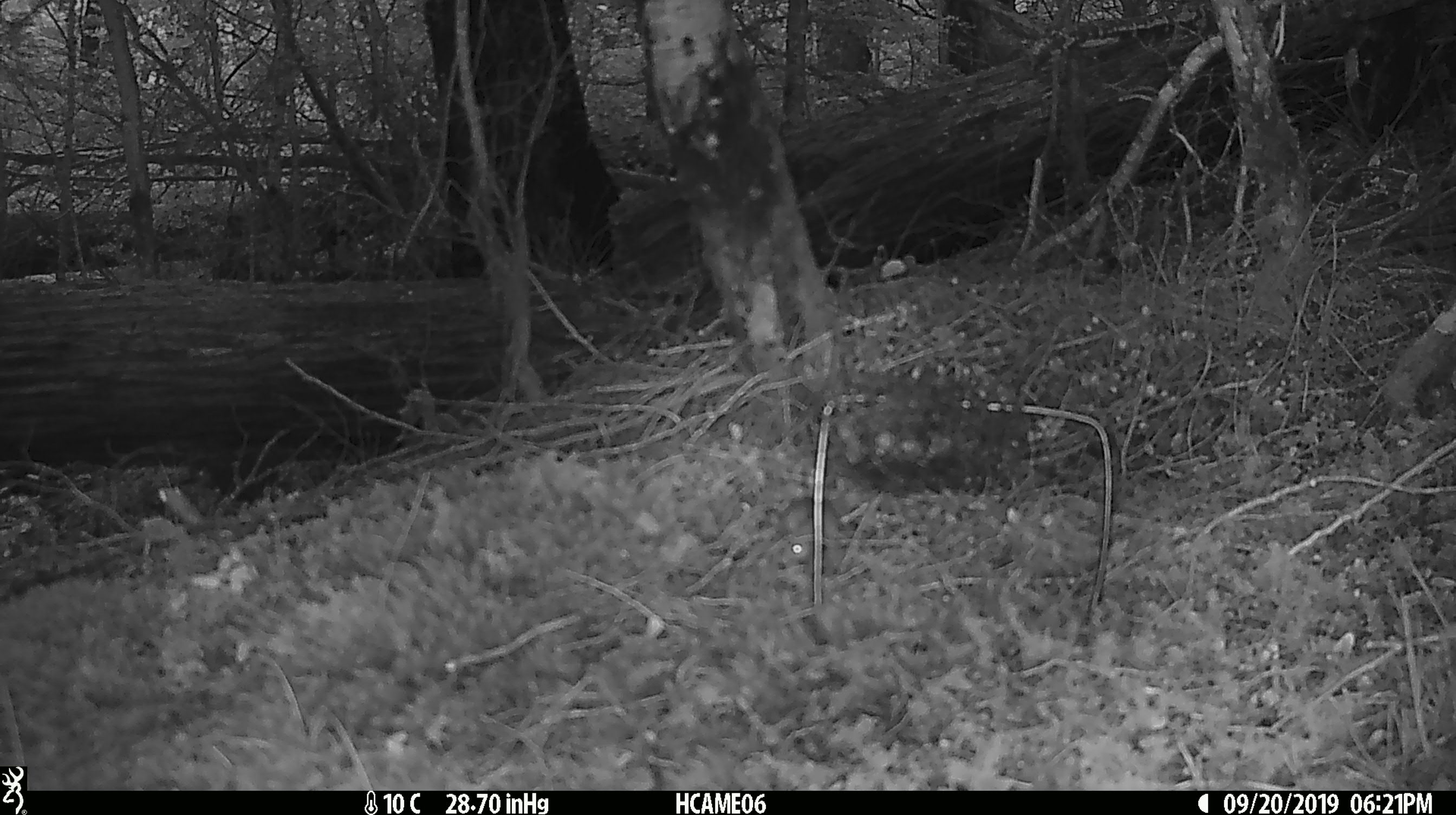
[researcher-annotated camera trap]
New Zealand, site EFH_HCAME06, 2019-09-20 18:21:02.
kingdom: Animalia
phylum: Chordata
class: Mammalia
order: Rodentia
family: Muridae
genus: Mus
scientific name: Mus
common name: mouse